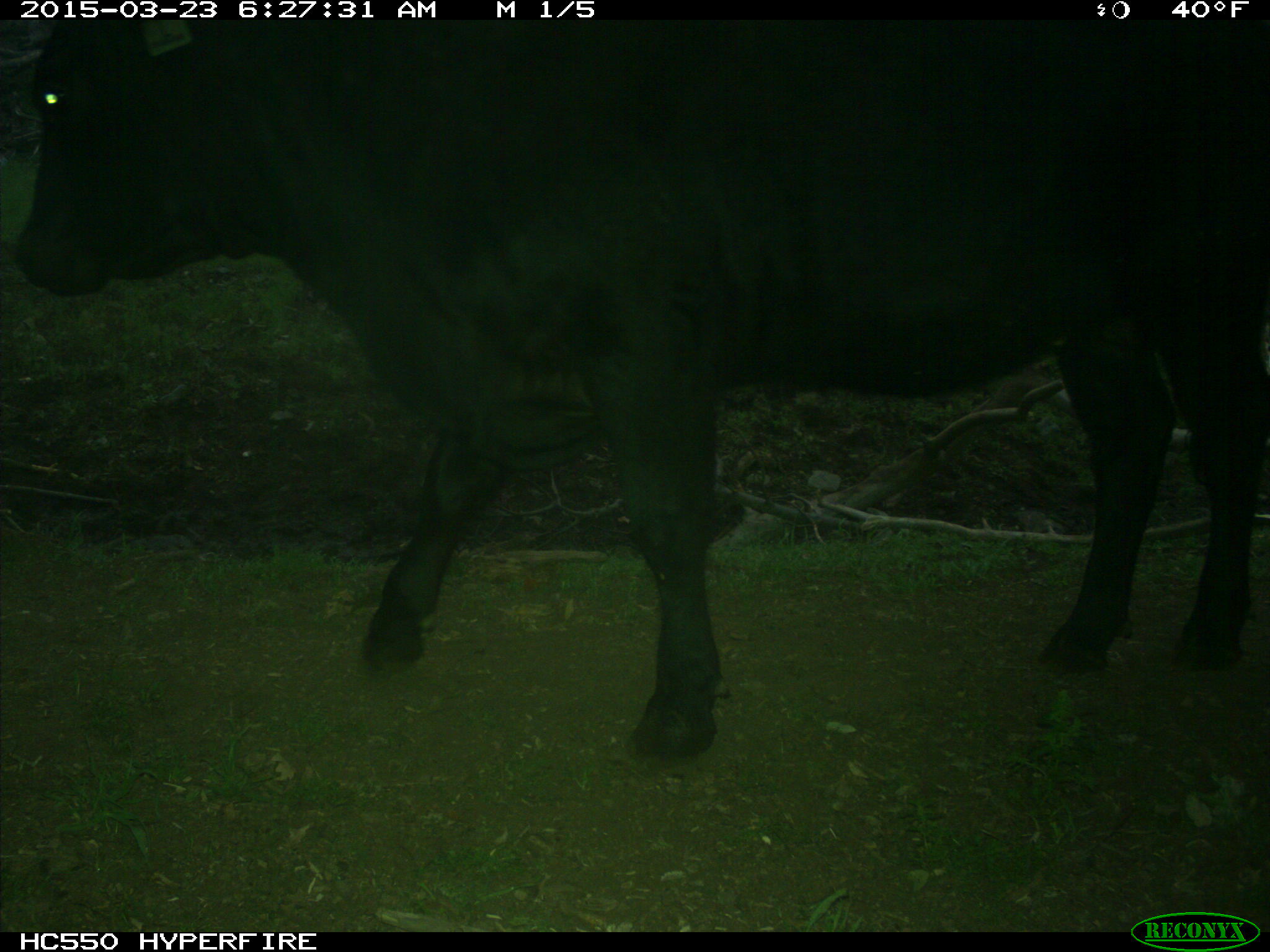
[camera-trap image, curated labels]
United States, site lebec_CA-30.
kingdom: Animalia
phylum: Chordata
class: Mammalia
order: Artiodactyla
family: Bovidae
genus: Bos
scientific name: Bos taurus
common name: domestic cow